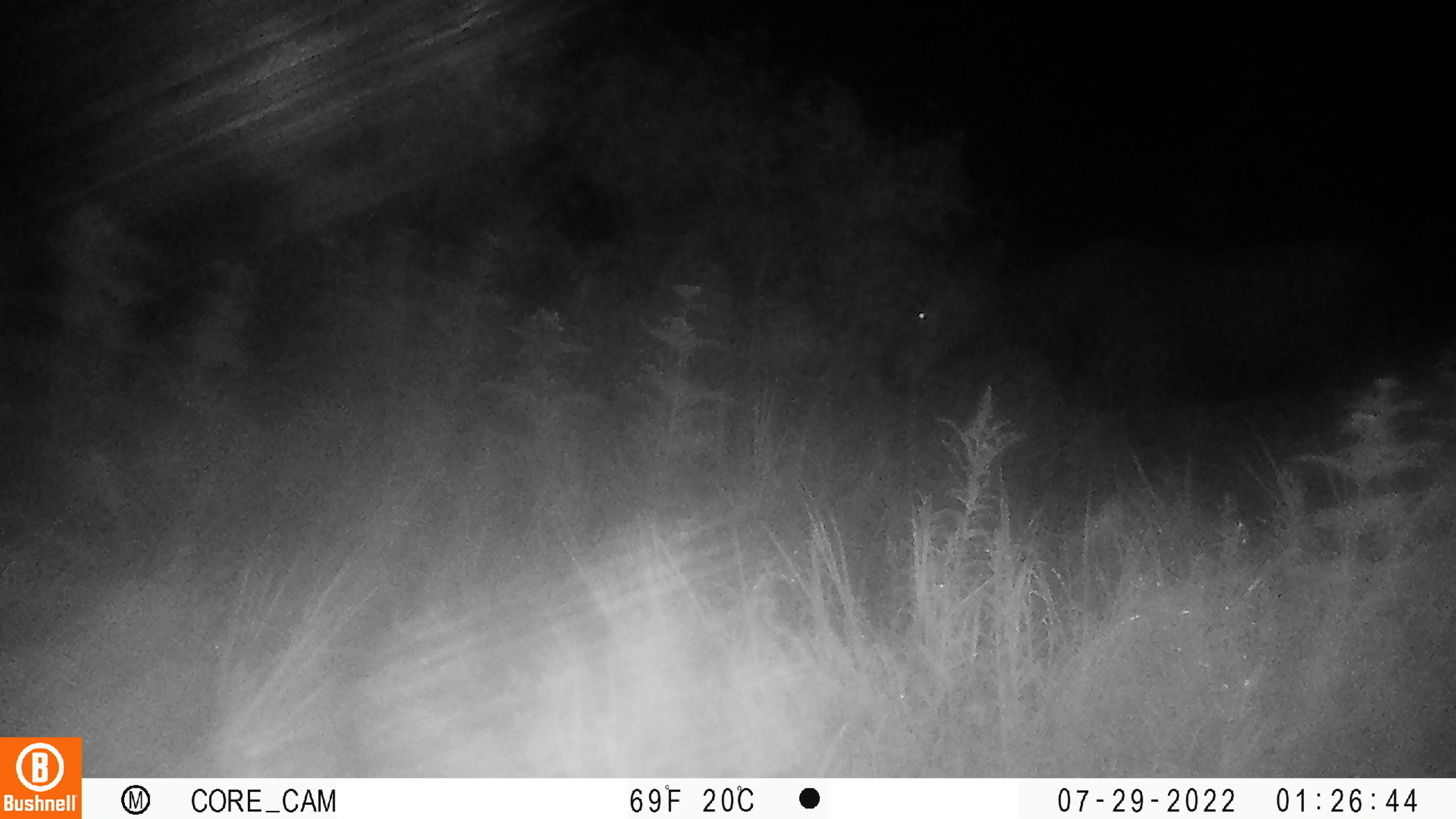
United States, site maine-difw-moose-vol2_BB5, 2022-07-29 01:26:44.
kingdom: Animalia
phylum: Chordata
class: Mammalia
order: Artiodactyla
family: Cervidae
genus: Alces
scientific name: Alces alces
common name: moose